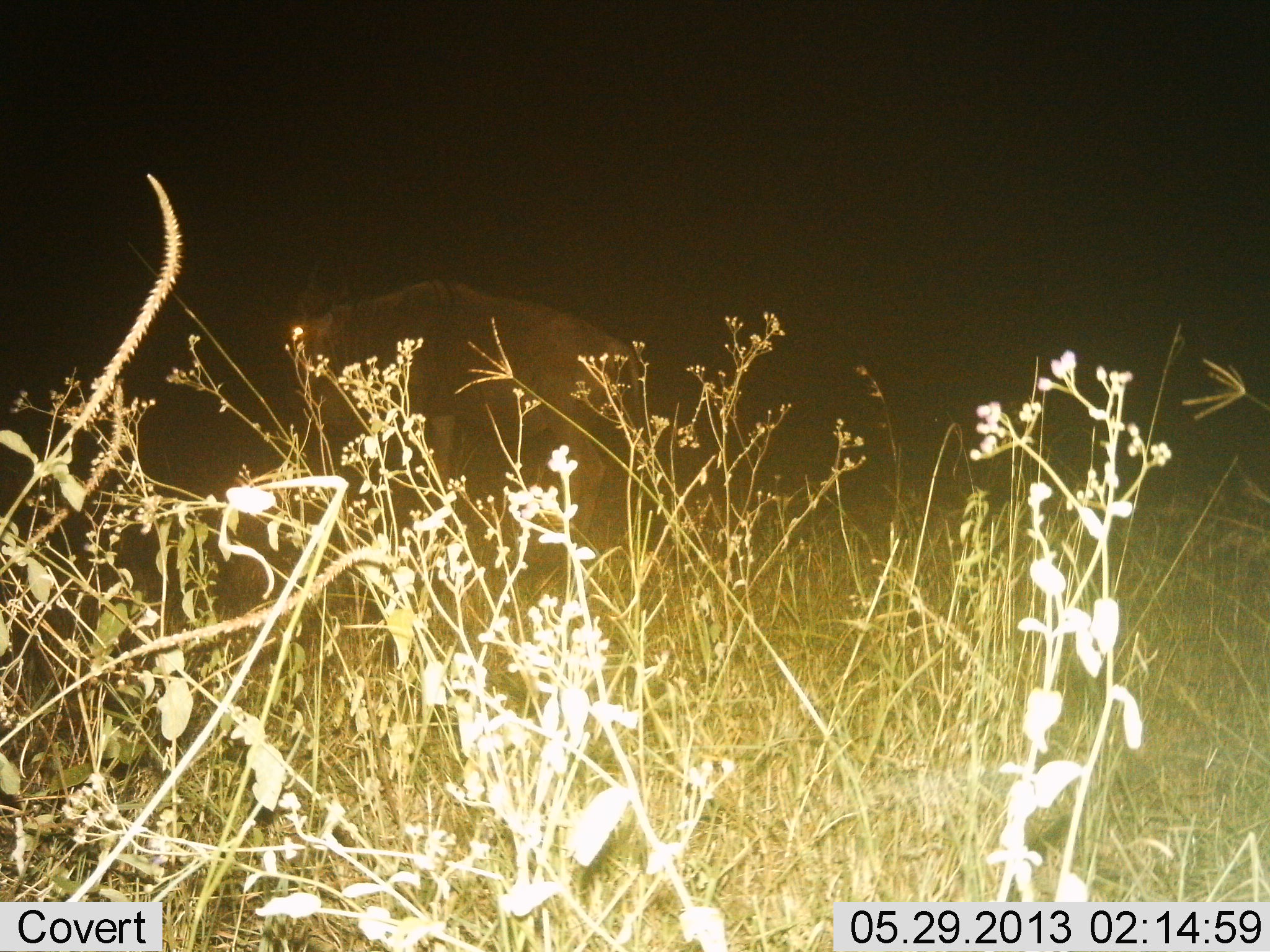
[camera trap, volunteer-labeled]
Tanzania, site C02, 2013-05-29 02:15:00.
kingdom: Animalia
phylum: Chordata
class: Mammalia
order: Artiodactyla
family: Bovidae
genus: Connochaetes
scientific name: Connochaetes taurinus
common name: blue wildebeest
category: wildebeest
Wildebeest (blue wildebeest) (Connochaetes taurinus), count 1. Behavior (volunteer vote fractions): standing 90%, resting 0%, moving 20%, interacting 0%. Young present (vote fraction): 0%. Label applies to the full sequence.